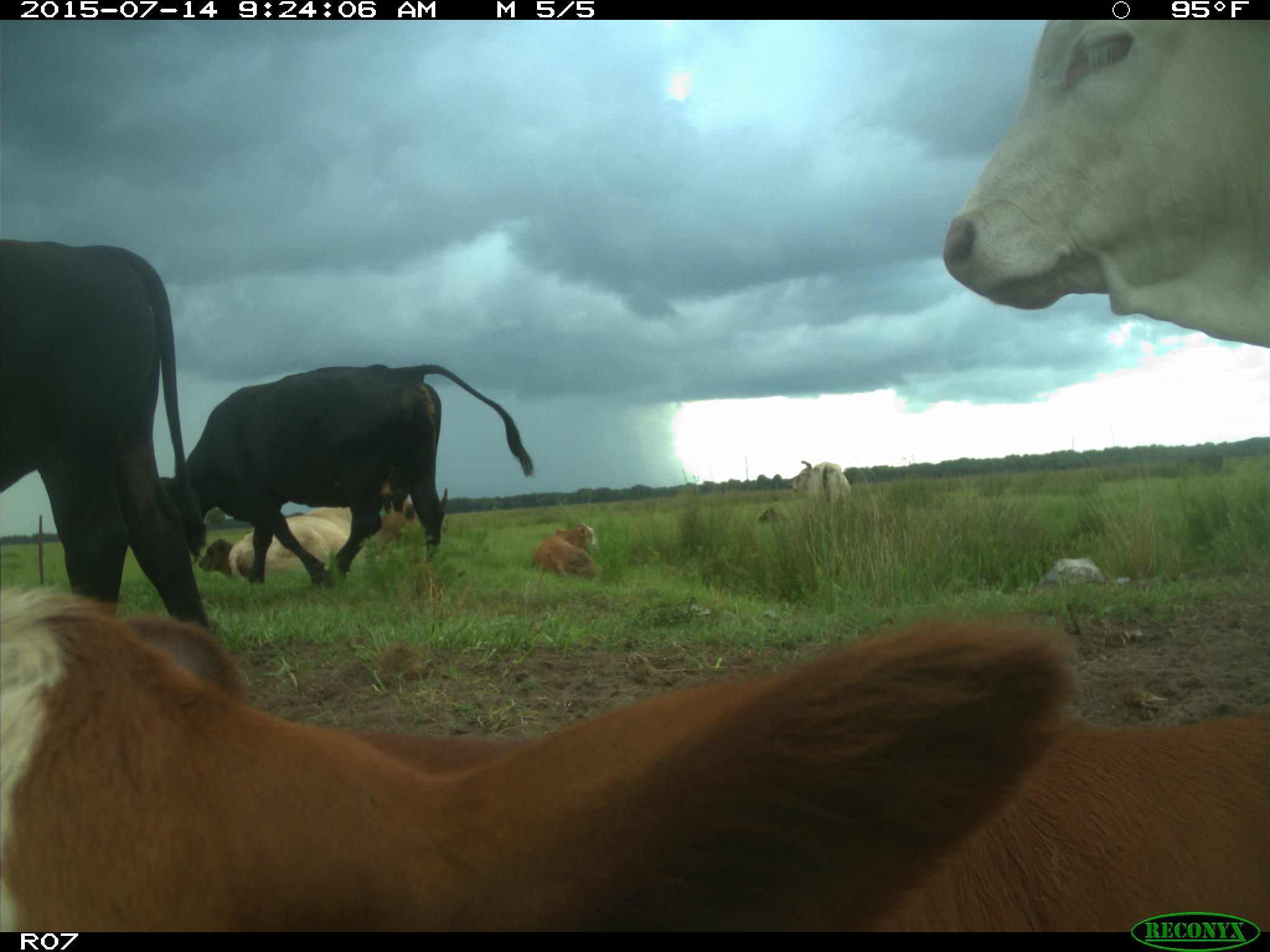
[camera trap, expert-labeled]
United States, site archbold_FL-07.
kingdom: Animalia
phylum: Chordata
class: Mammalia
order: Artiodactyla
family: Bovidae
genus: Bos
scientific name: Bos taurus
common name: domestic cow